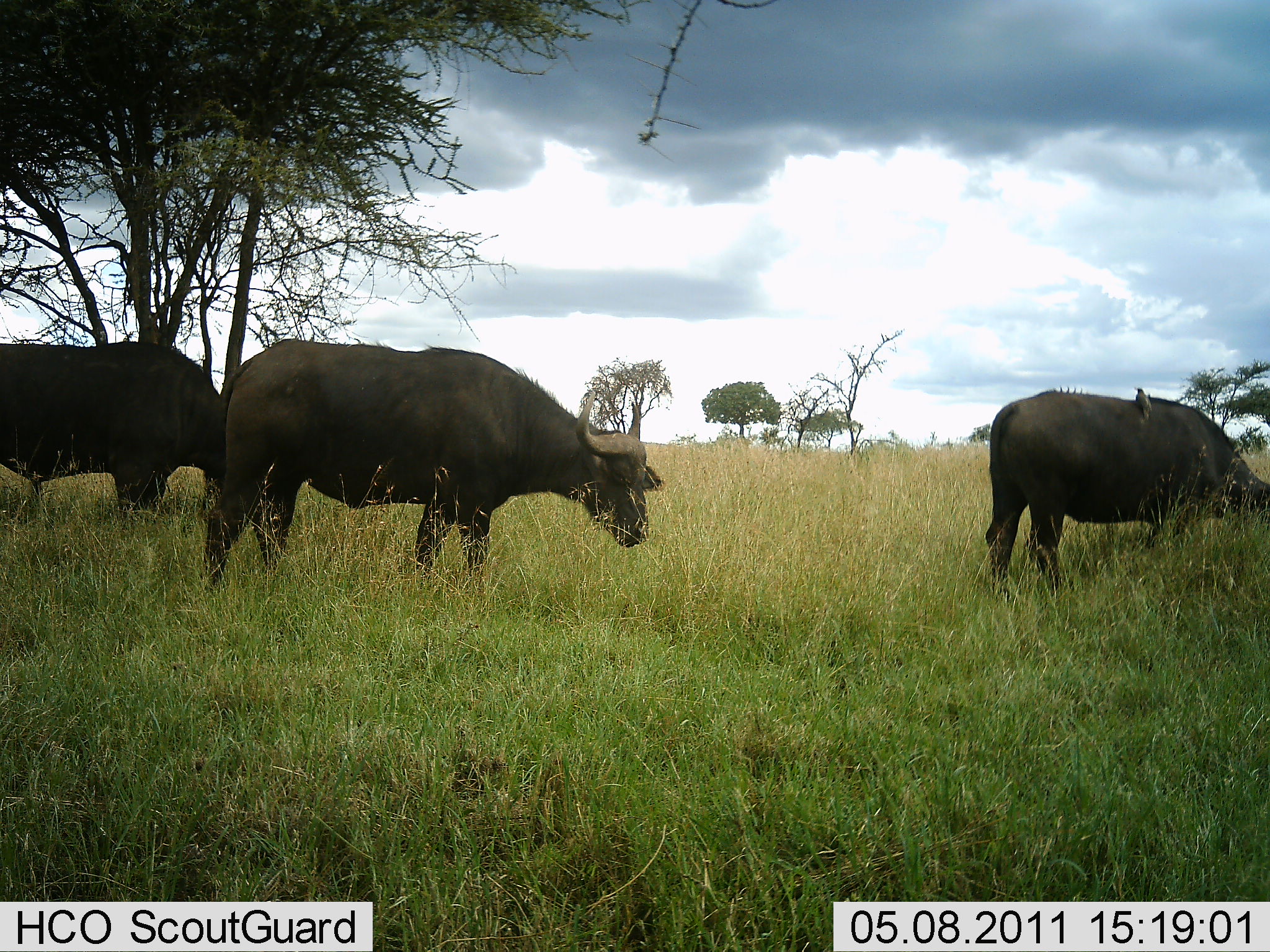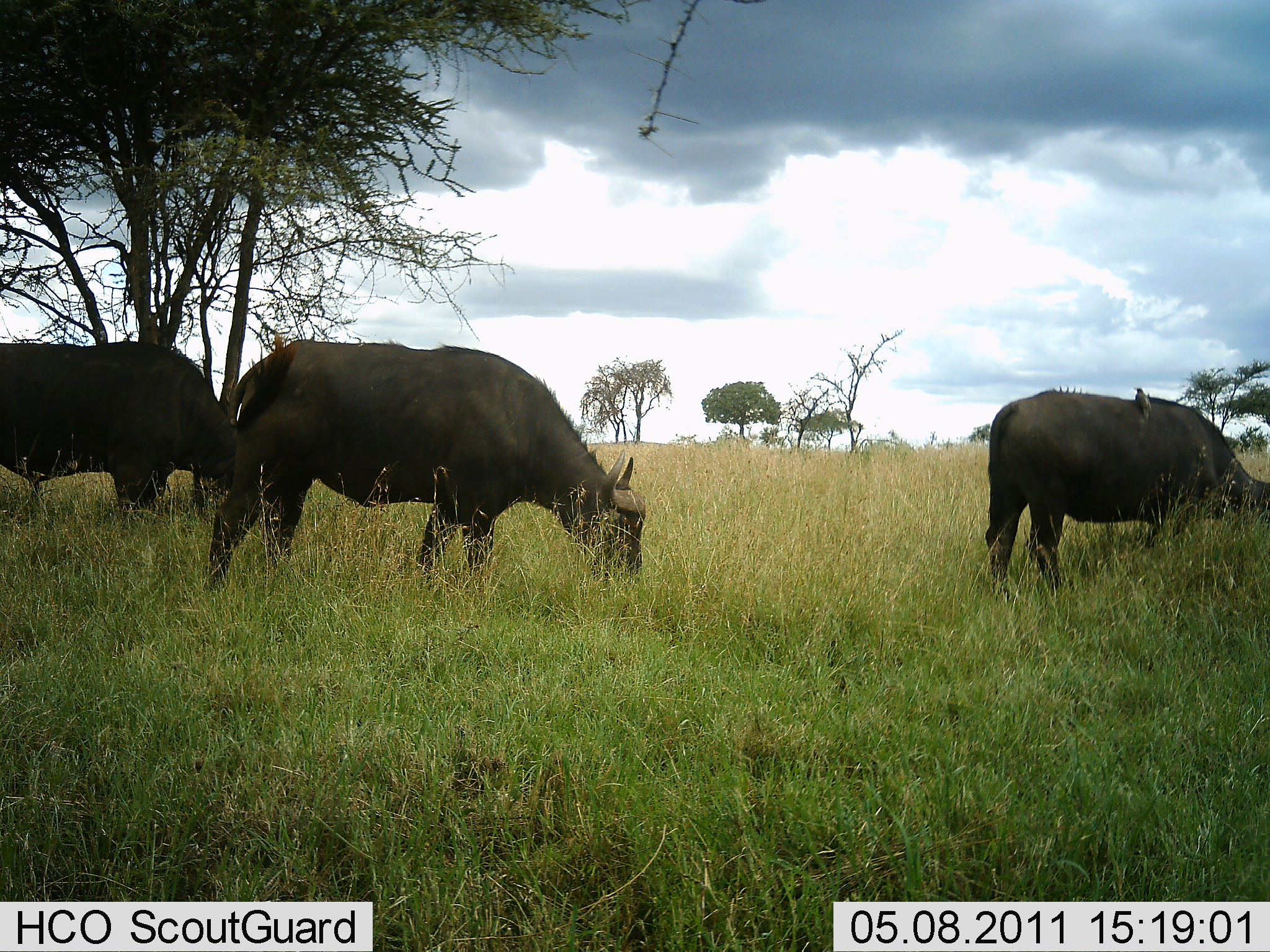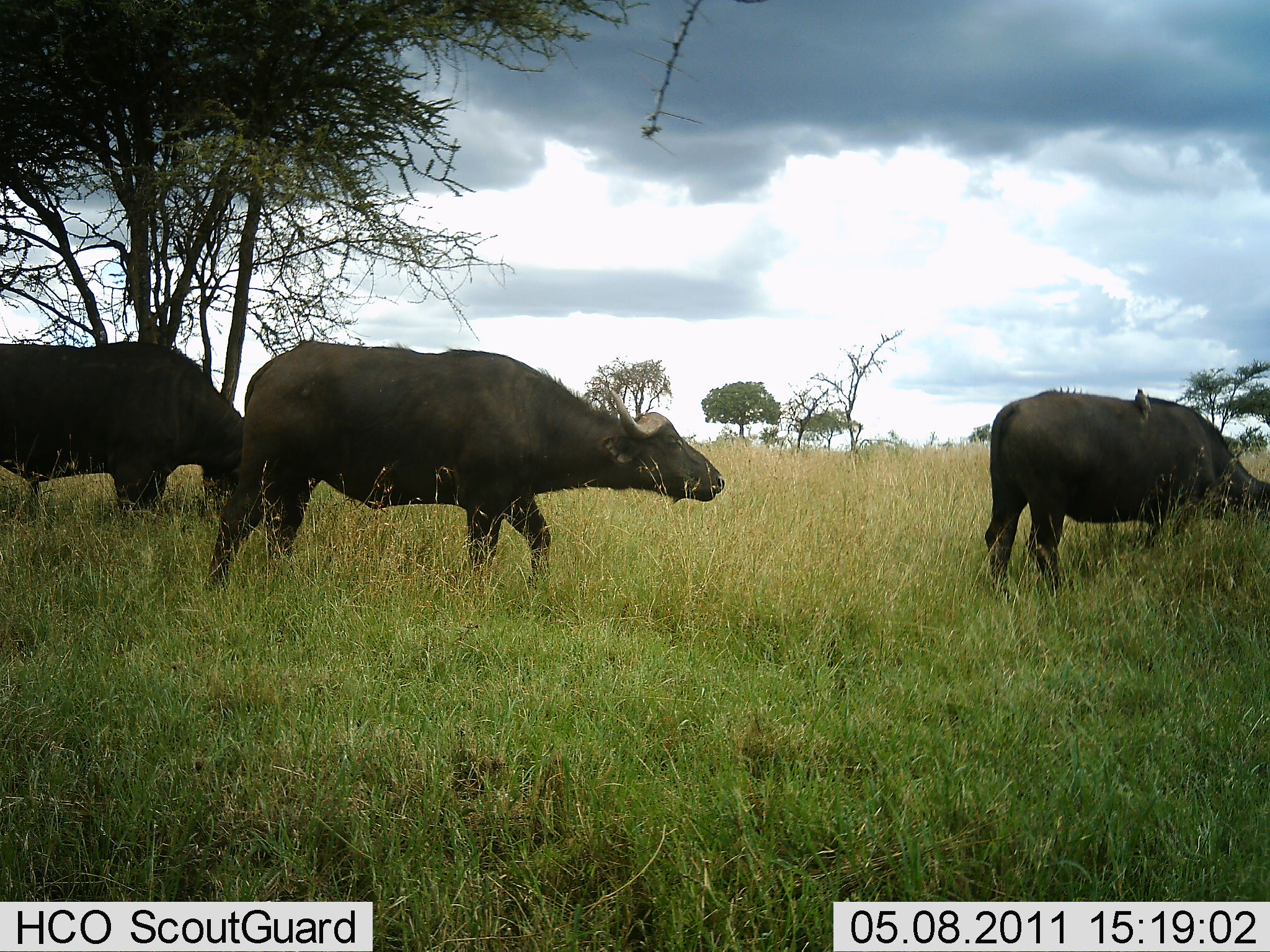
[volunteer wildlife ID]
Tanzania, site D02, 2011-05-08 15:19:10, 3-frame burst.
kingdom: Animalia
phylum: Chordata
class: Mammalia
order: Artiodactyla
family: Bovidae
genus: Syncerus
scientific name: Syncerus caffer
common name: cape buffalo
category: buffalo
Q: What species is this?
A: Buffalo (cape buffalo) (Syncerus caffer).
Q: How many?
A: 3.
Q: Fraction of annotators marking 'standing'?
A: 17%.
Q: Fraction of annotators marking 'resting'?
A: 0%.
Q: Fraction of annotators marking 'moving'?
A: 0%.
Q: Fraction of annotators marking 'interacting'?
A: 0%.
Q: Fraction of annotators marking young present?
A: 0%.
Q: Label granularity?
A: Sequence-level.